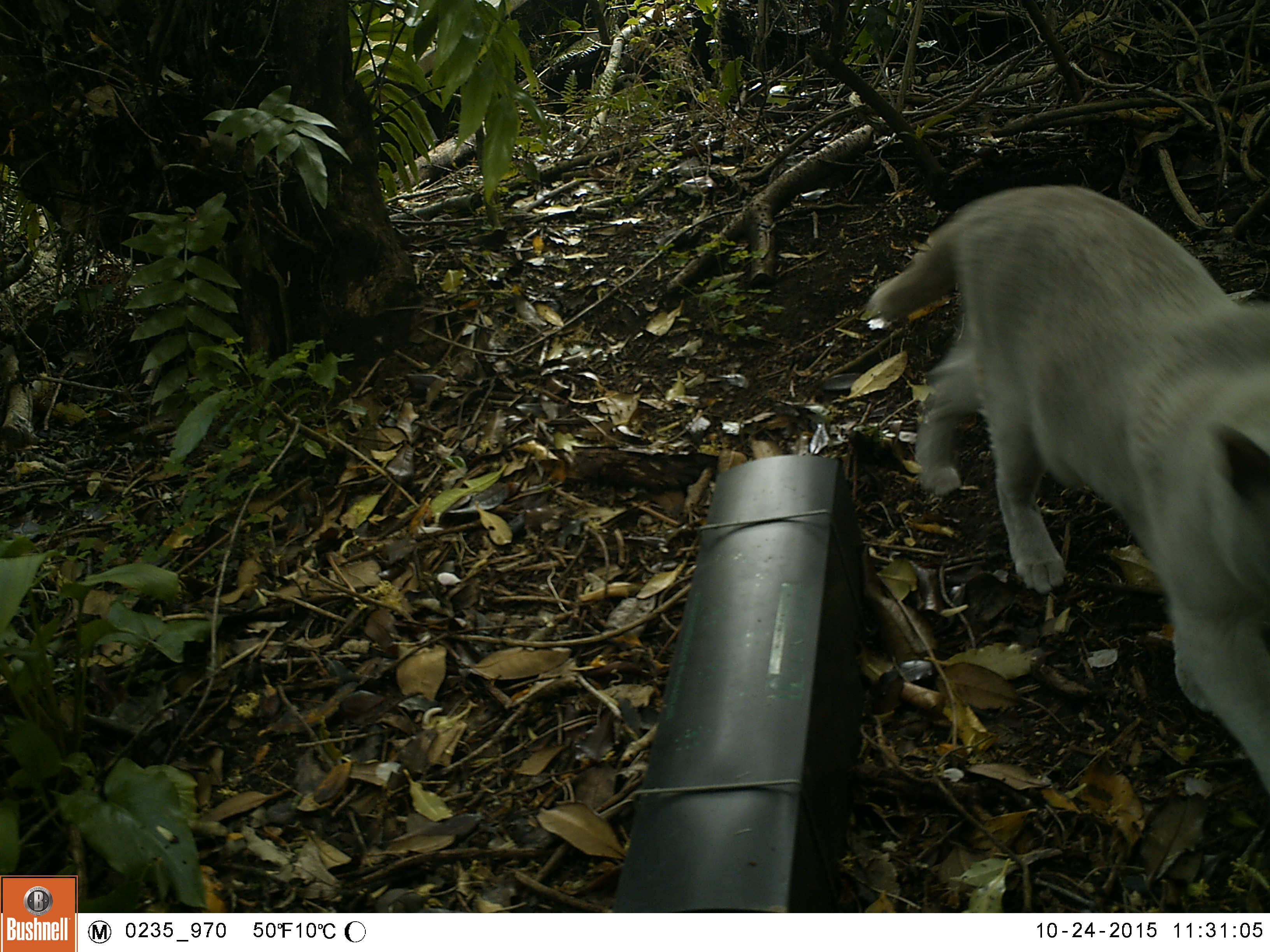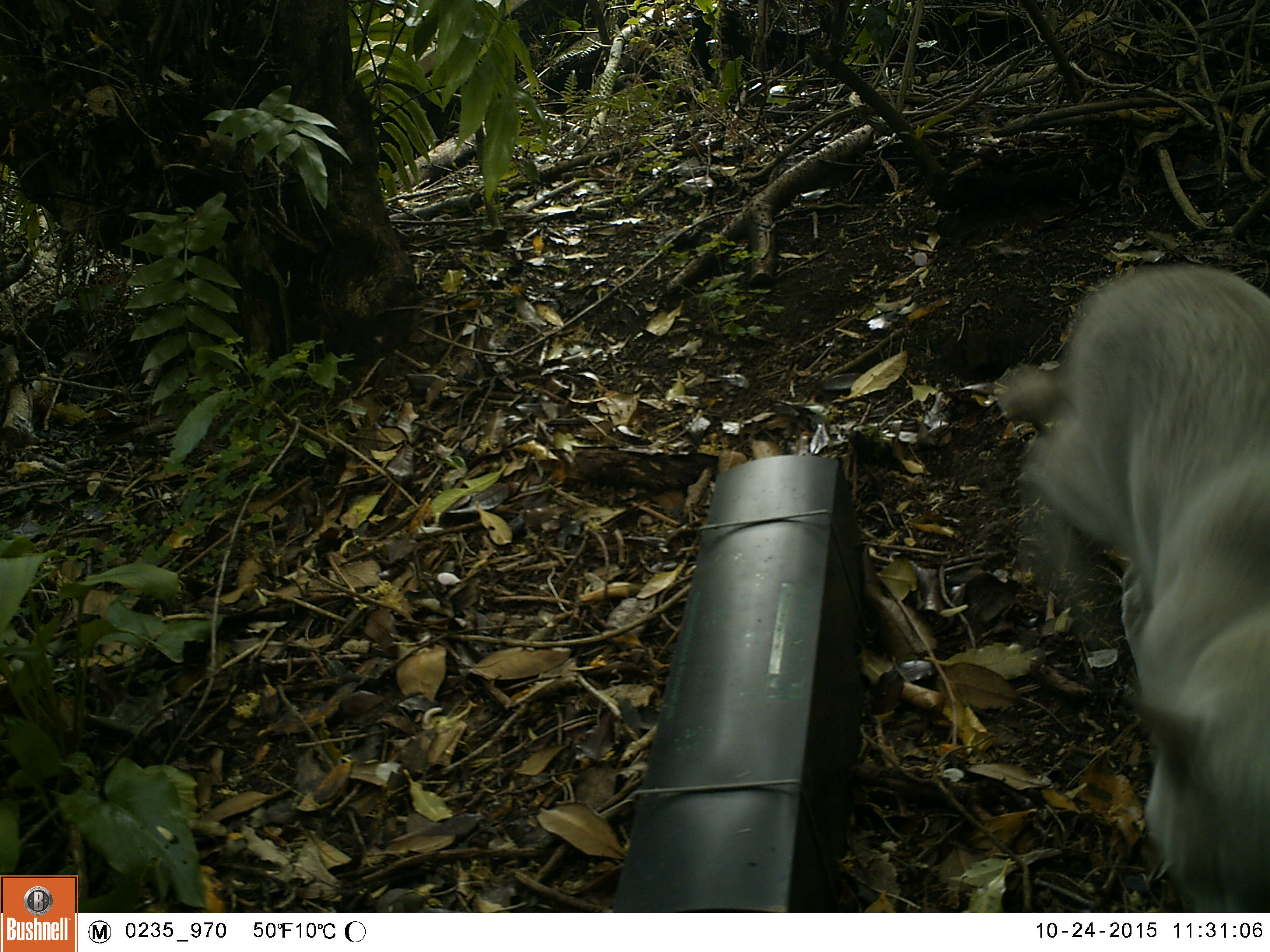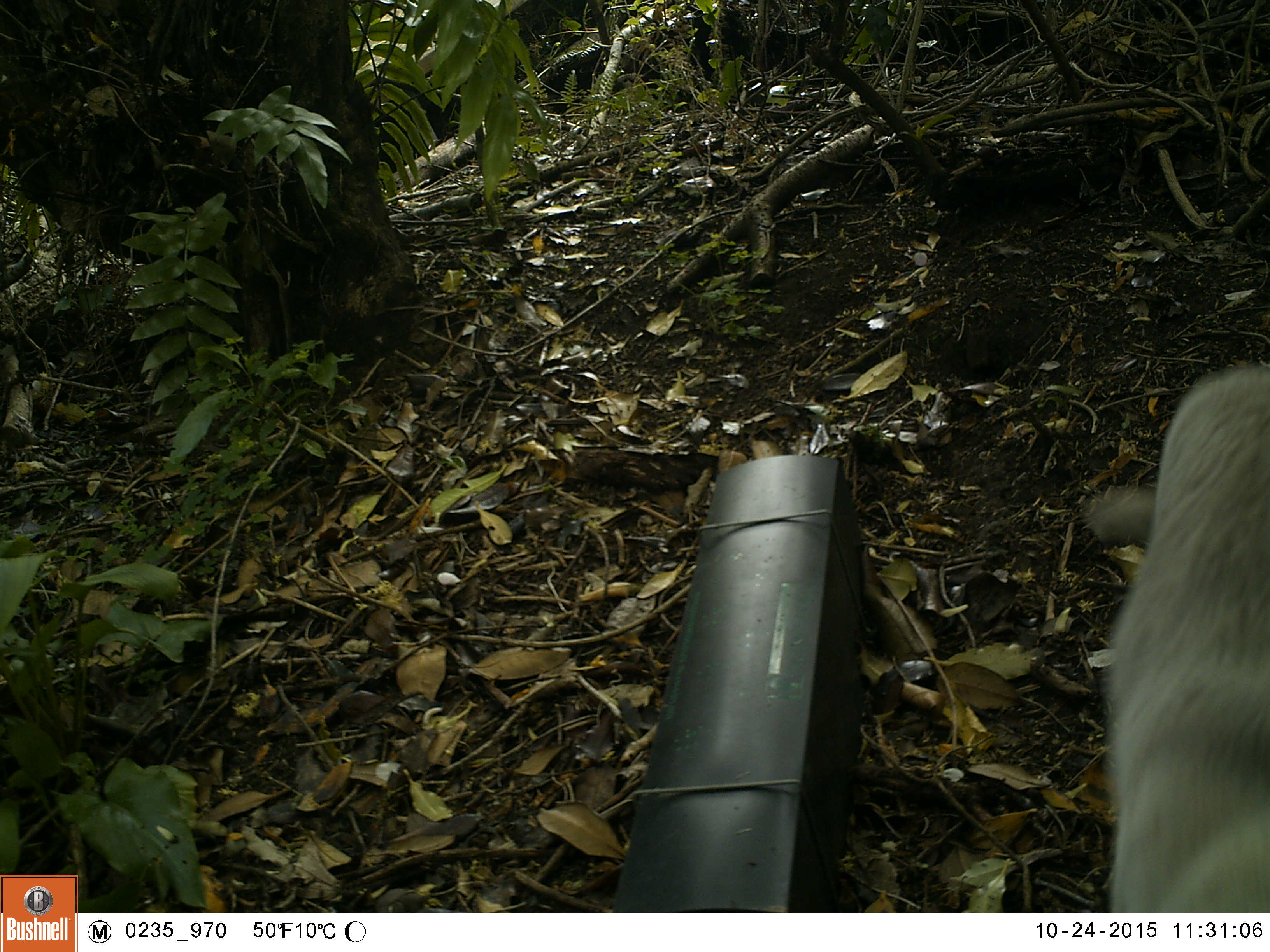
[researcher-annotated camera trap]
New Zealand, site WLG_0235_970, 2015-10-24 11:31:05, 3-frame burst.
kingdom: Animalia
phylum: Chordata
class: Mammalia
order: Carnivora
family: Felidae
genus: Felis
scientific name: Felis catus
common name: domestic cat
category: cat